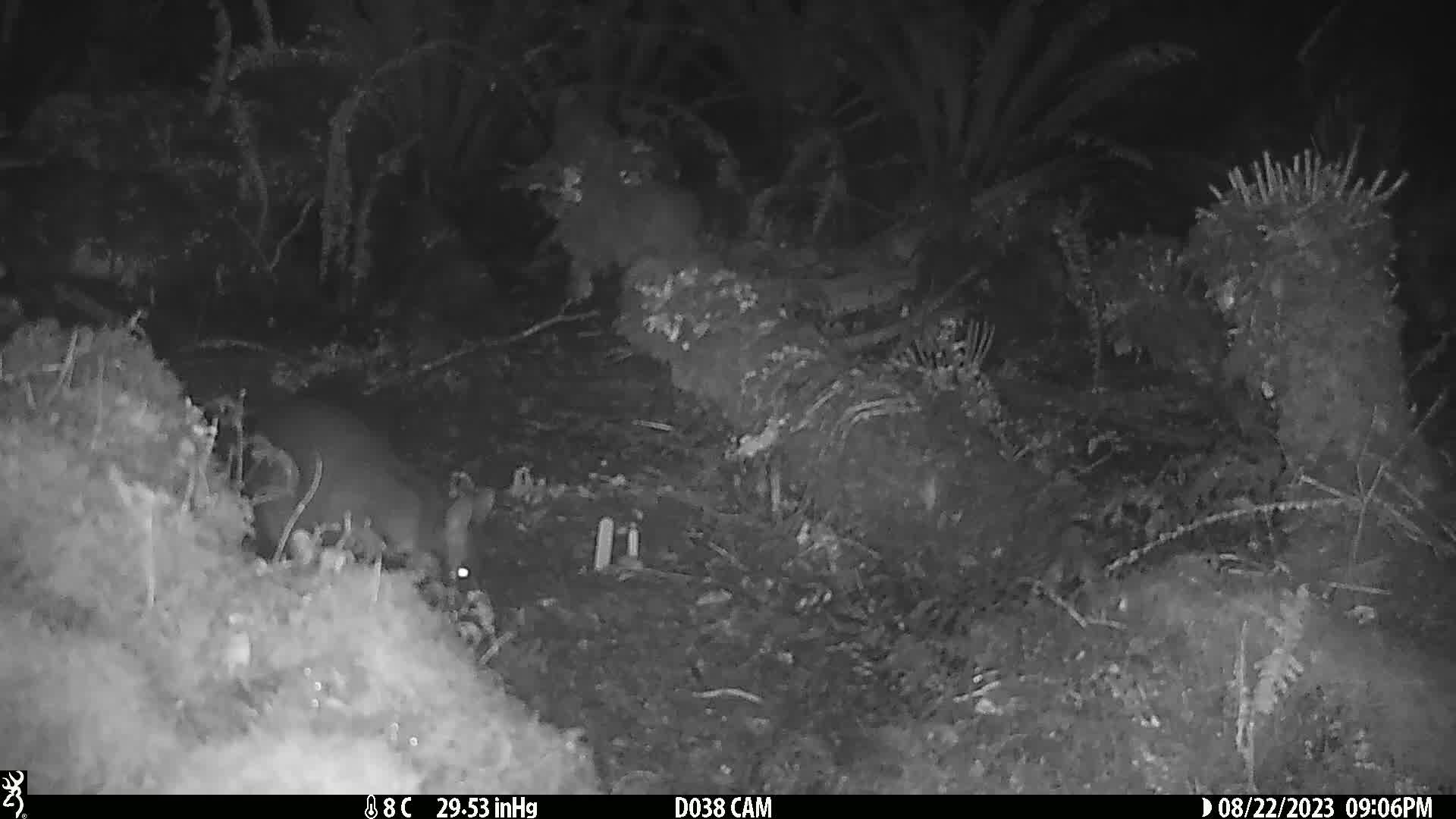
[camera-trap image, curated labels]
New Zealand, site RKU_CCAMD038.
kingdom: Animalia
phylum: Chordata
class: Mammalia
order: Diprotodontia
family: Phalangeridae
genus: Trichosurus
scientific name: Trichosurus vulpecula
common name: common brushtail possum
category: possum